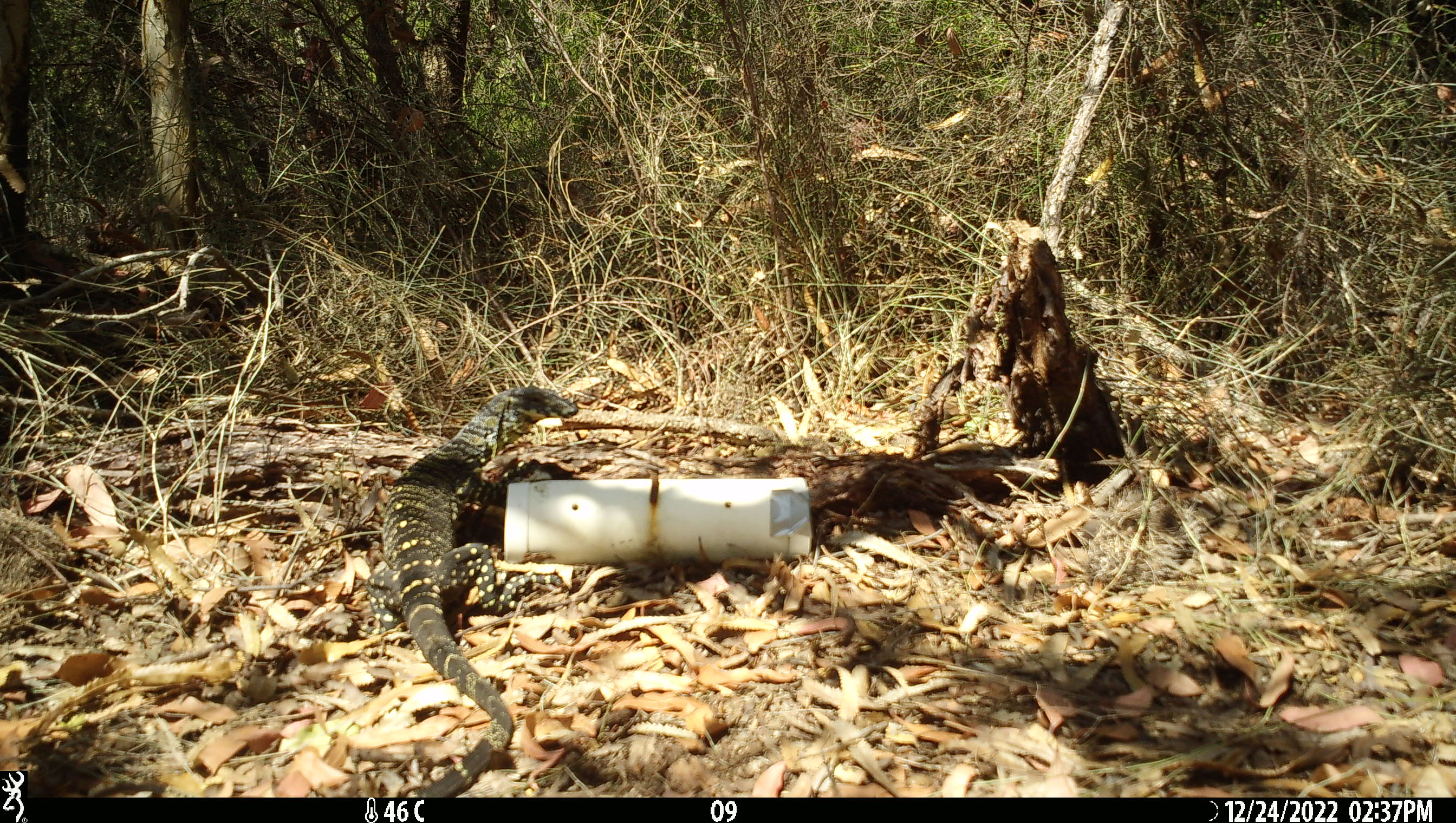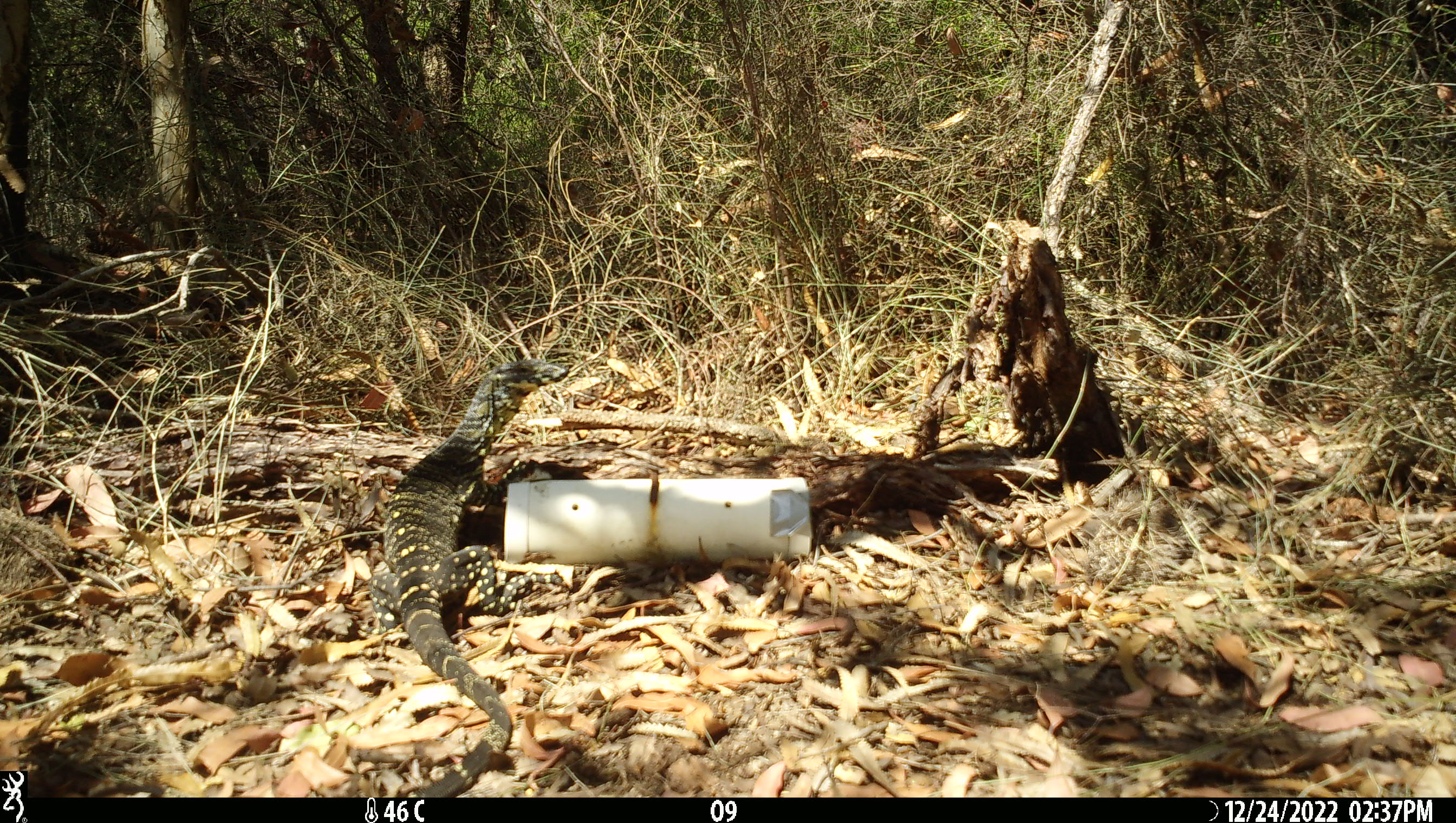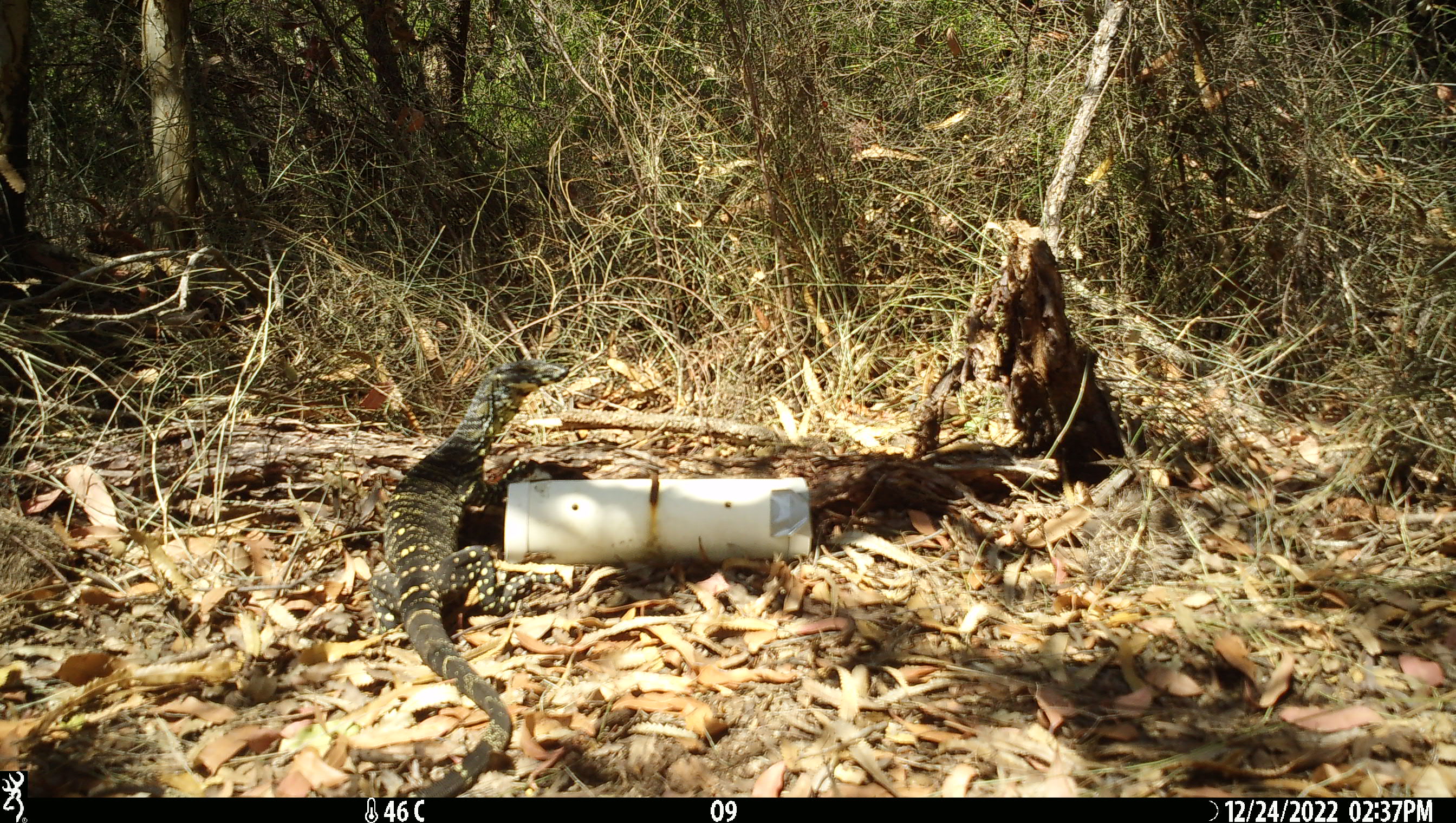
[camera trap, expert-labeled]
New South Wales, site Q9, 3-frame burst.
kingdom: Animalia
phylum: Chordata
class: Reptilia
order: Squamata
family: Varanidae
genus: Varanus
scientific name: Varanus varius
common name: lace monitor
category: goanna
Goanna (lace monitor) (Varanus varius).